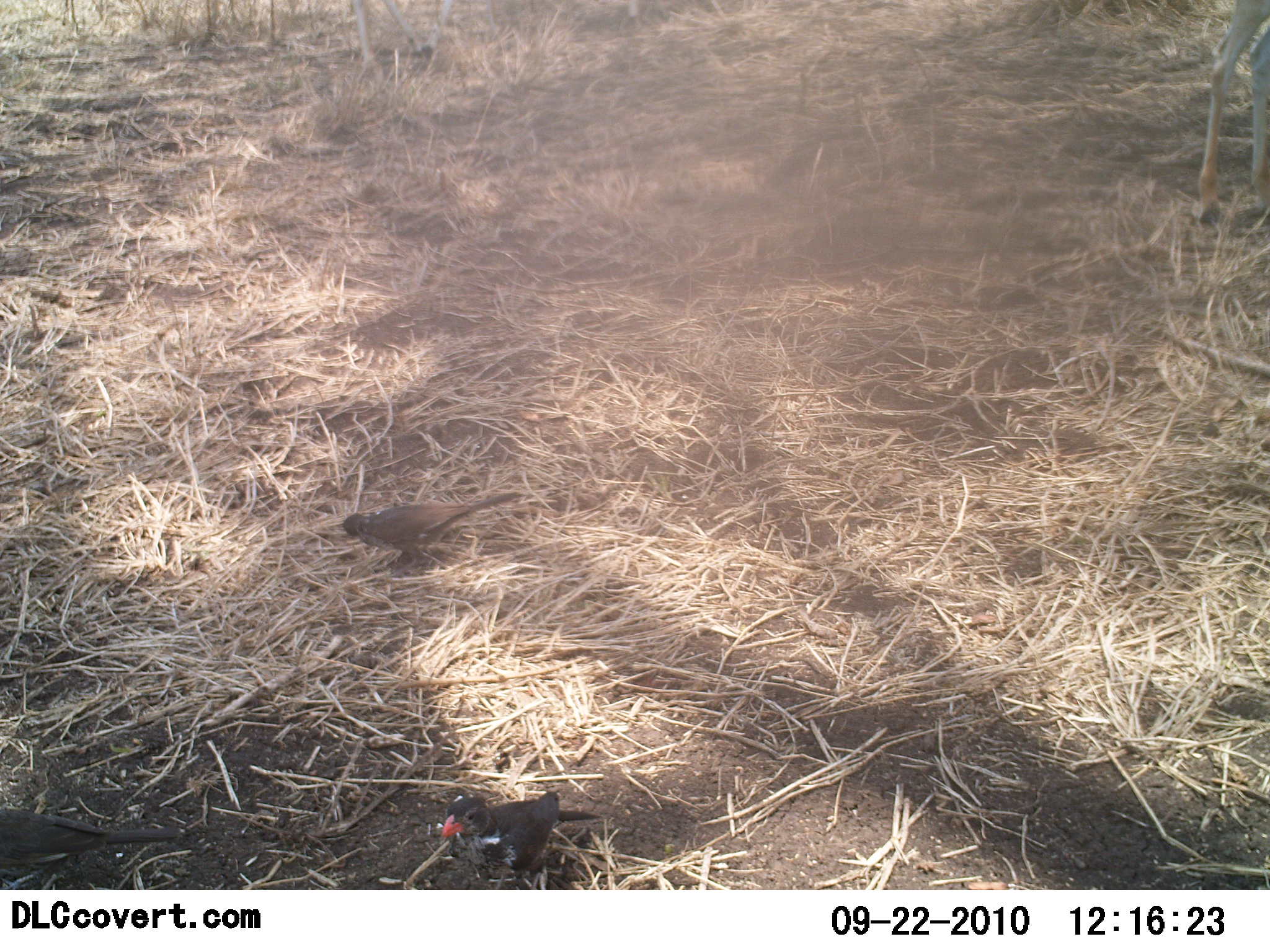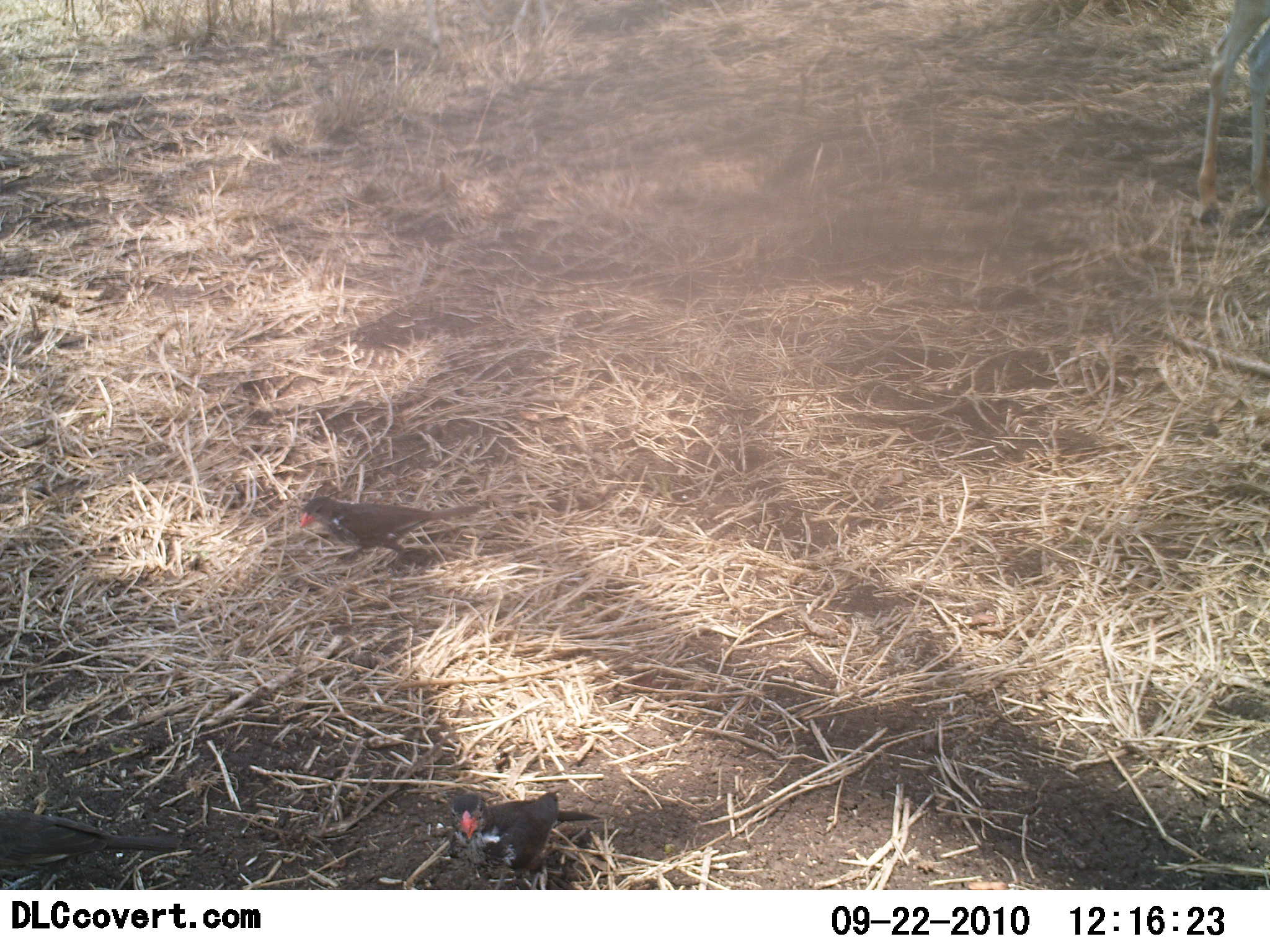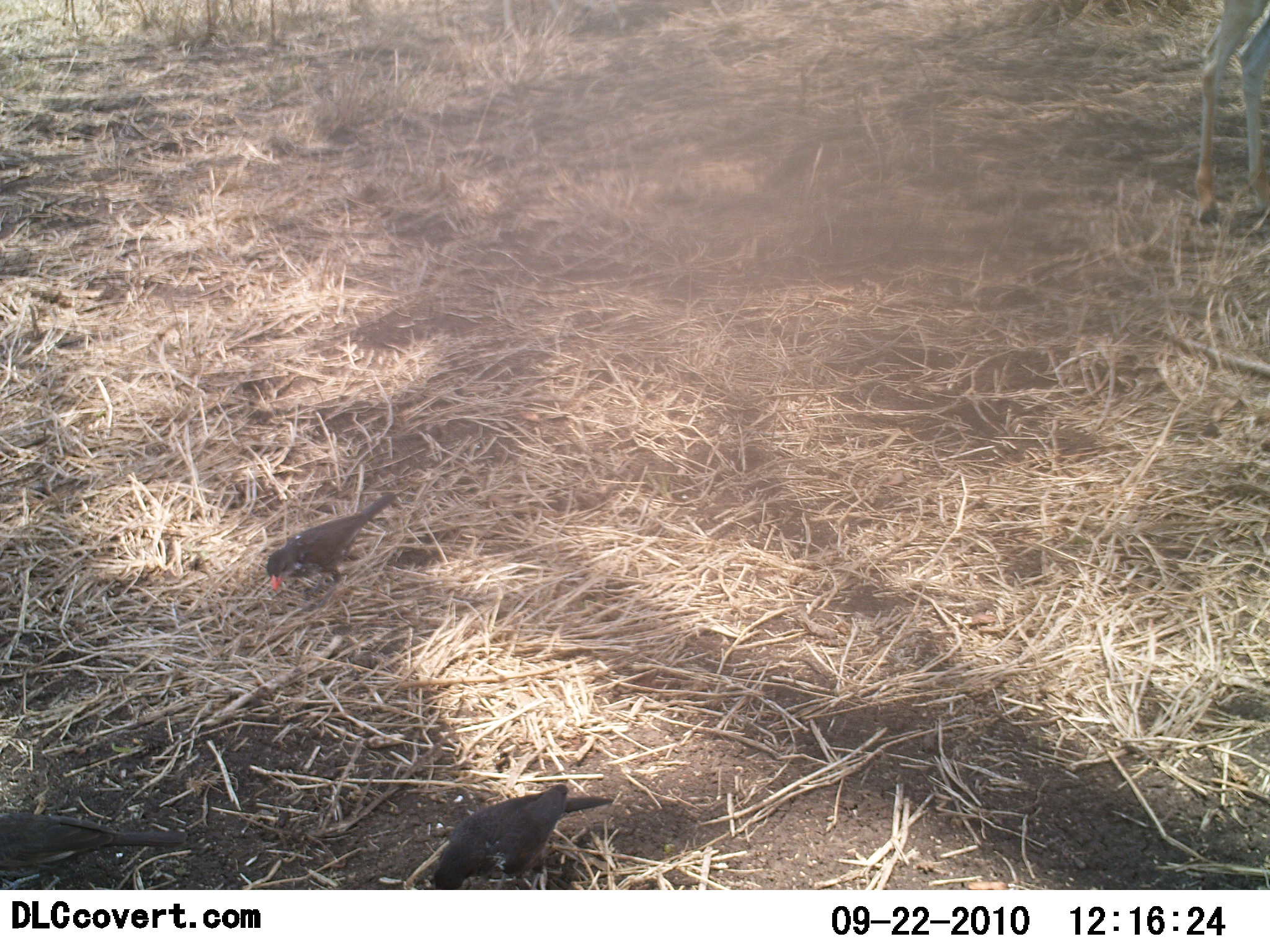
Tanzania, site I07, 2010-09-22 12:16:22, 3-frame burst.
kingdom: Animalia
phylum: Chordata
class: Aves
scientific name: Aves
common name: bird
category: otherbird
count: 3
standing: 29%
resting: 8%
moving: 38%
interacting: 0%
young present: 0%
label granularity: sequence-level